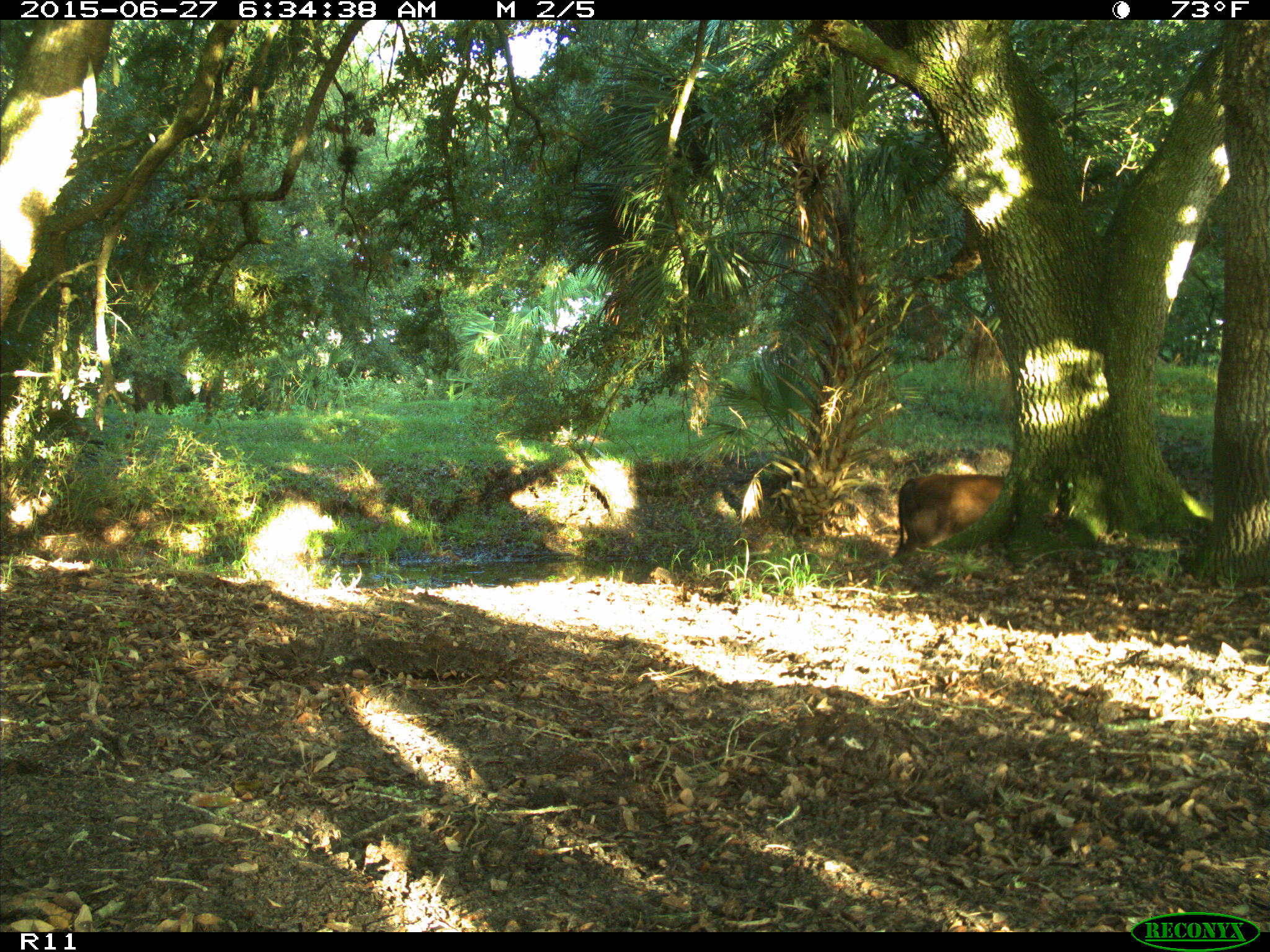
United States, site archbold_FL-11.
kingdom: Animalia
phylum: Chordata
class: Mammalia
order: Artiodactyla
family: Bovidae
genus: Bos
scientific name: Bos taurus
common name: domestic cow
Bos taurus (domestic cow).